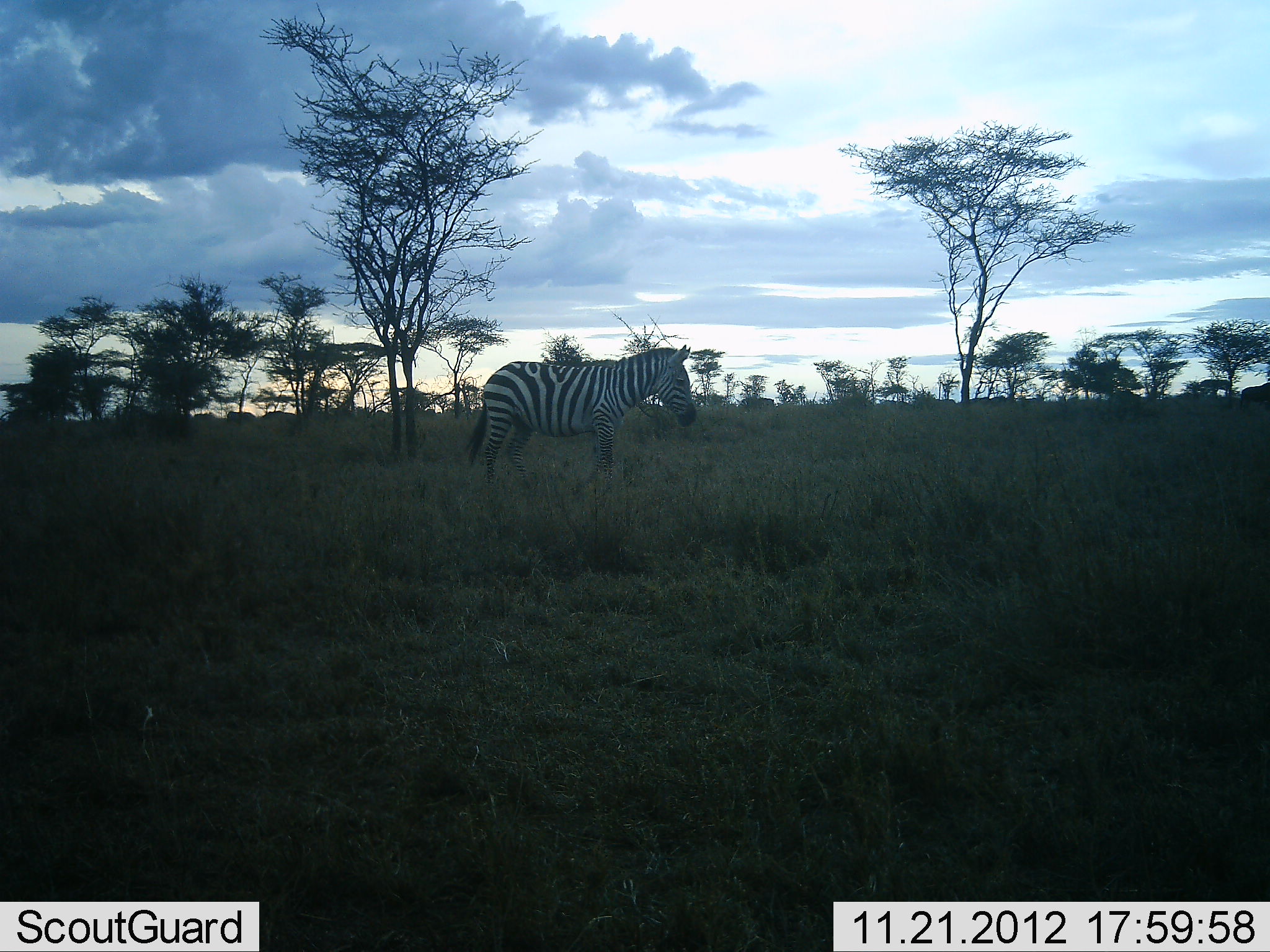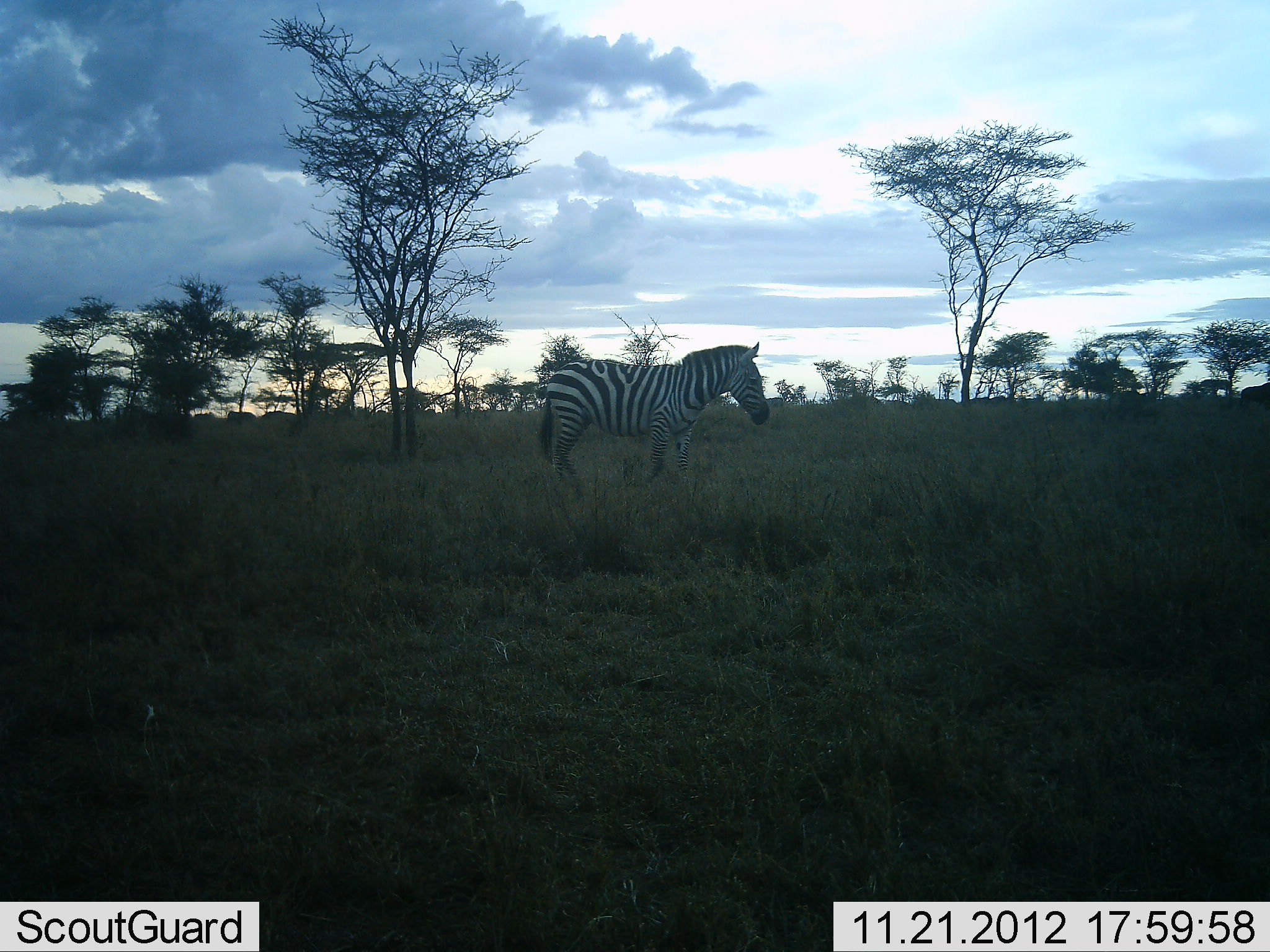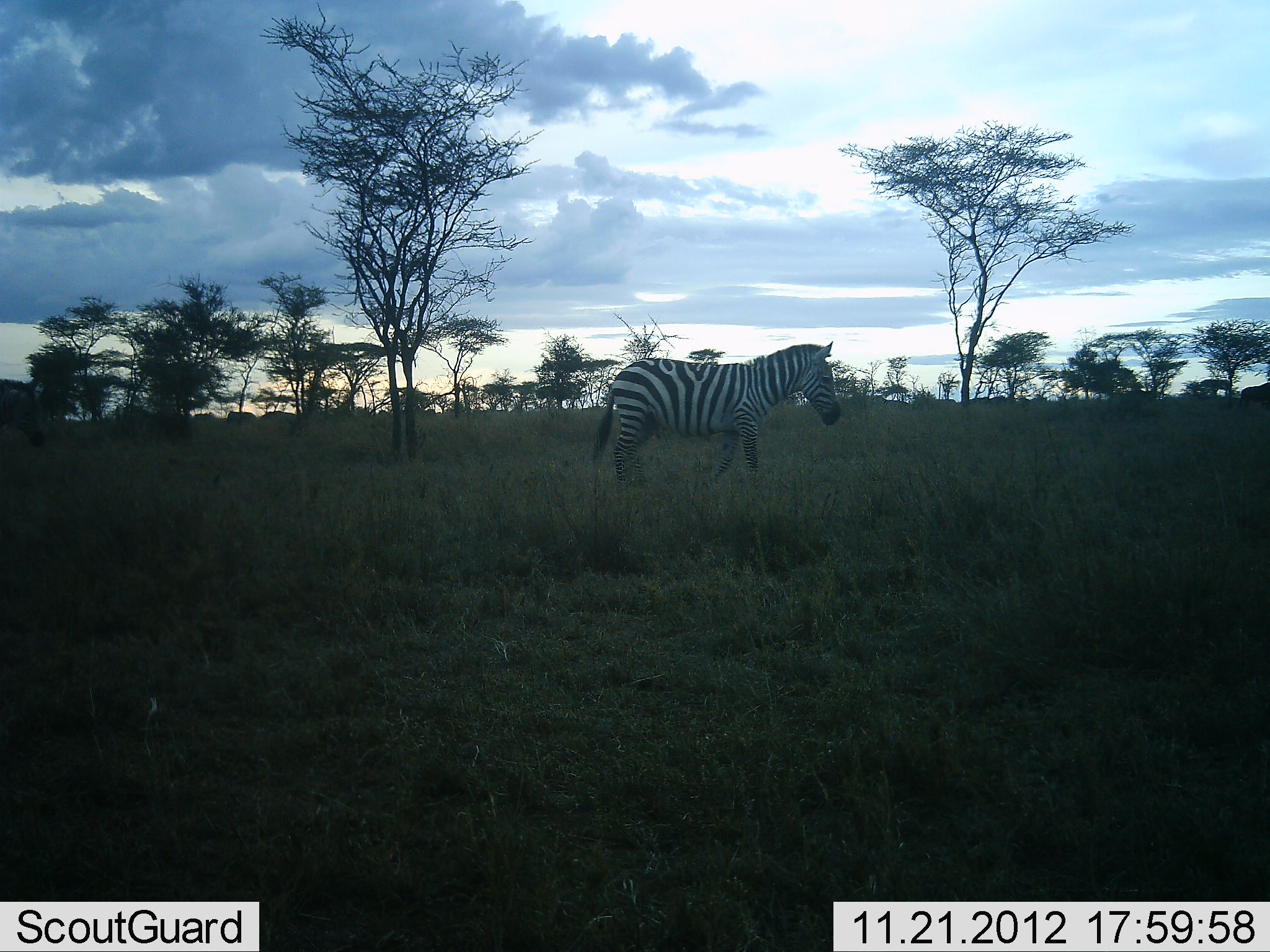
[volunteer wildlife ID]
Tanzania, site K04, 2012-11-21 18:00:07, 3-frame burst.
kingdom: Animalia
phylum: Chordata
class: Mammalia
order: Perissodactyla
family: Equidae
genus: Equus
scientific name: Equus quagga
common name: plains zebra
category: zebra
Zebra (plains zebra) (Equus quagga), count 2. Behavior (volunteer vote fractions): standing 9%, resting 0%, moving 91%, interacting 0%. Young present (vote fraction): 0%. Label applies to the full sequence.